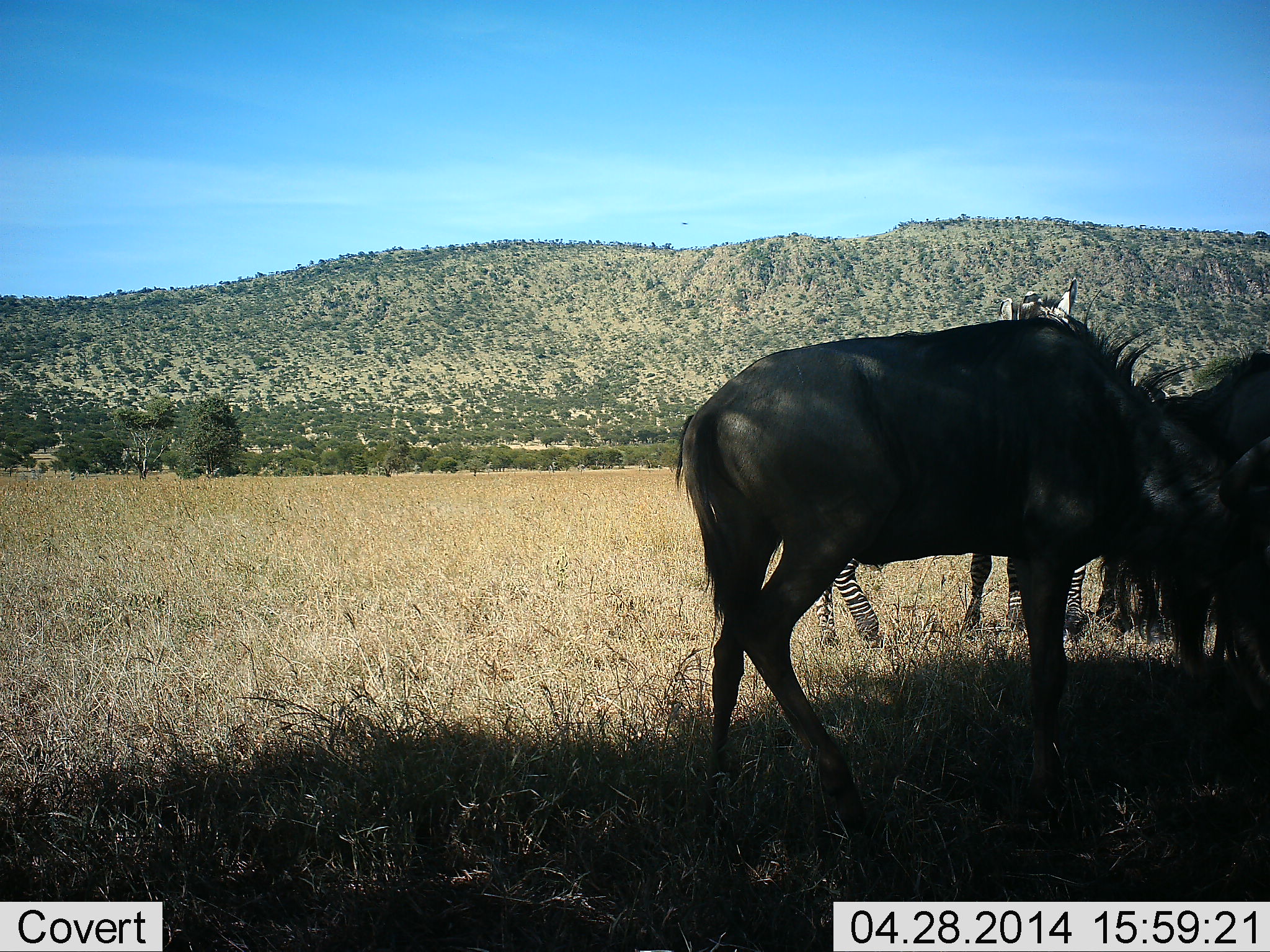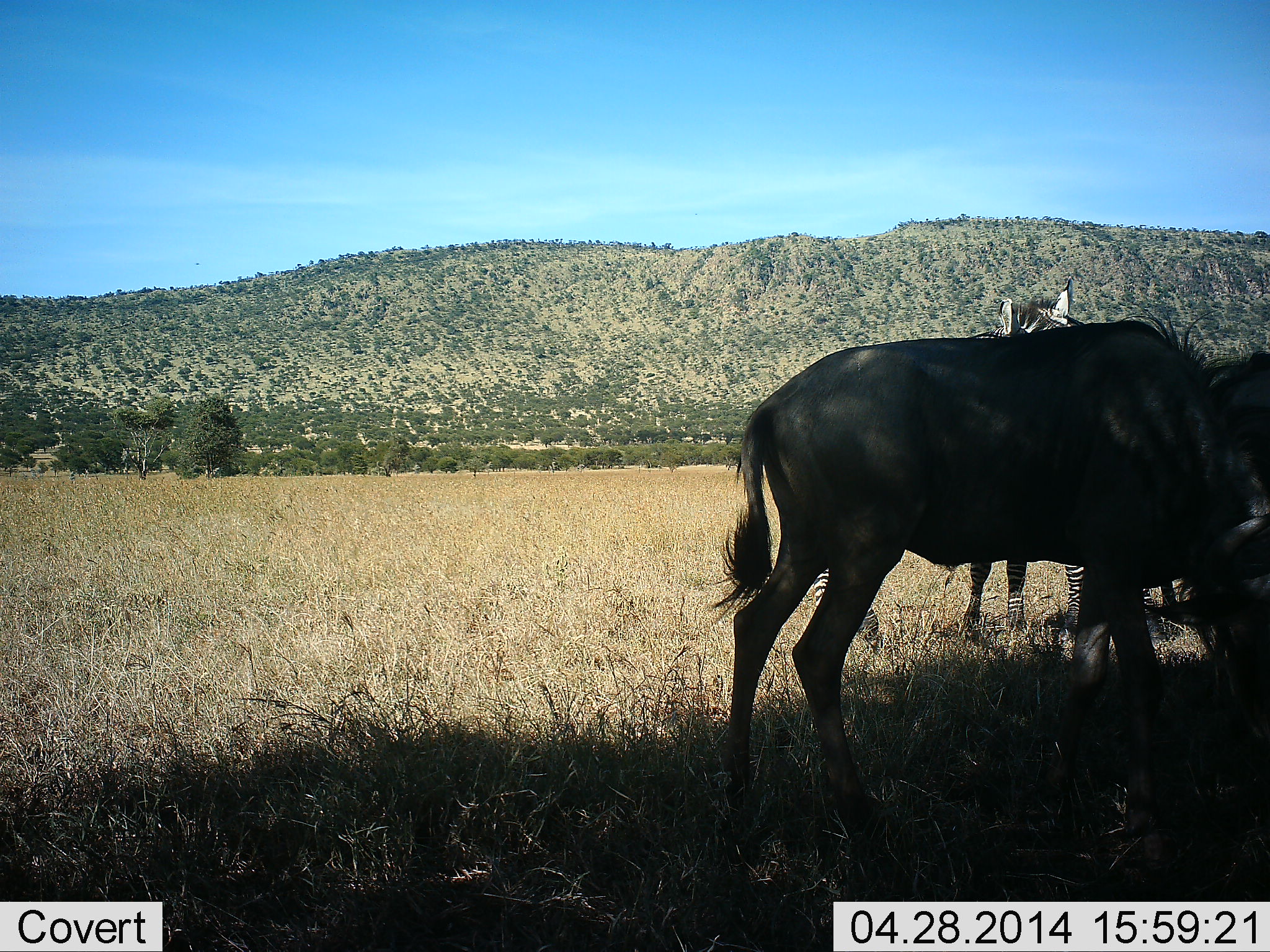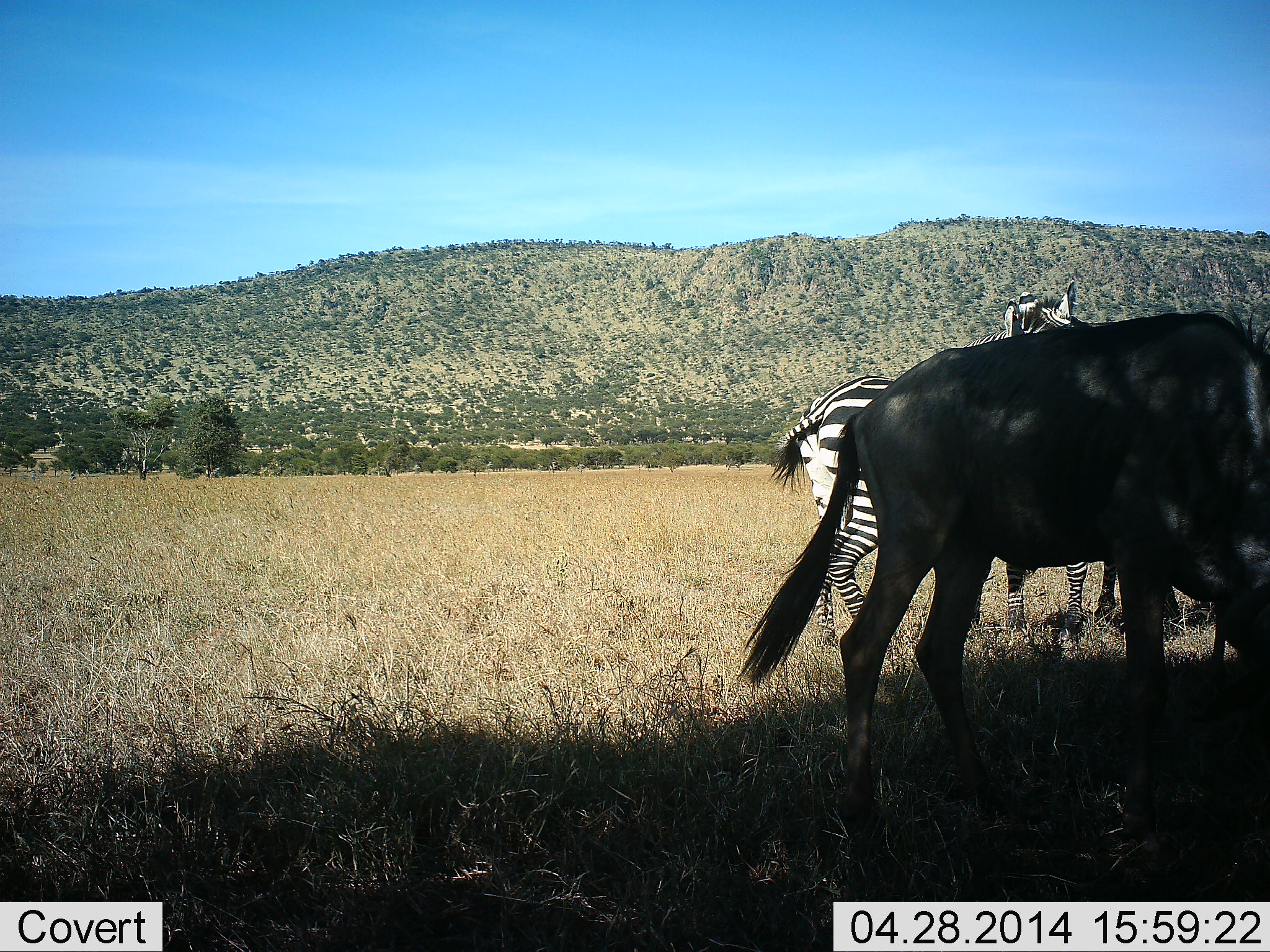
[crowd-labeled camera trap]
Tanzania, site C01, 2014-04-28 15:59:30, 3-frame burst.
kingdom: Animalia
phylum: Chordata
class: Mammalia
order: Artiodactyla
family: Bovidae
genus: Connochaetes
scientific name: Connochaetes taurinus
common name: blue wildebeest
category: wildebeest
Wildebeest (blue wildebeest) (Connochaetes taurinus), count 1. Behavior (volunteer vote fractions): standing 27%, resting 0%, moving 18%, interacting 0%. Young present (vote fraction): 0%. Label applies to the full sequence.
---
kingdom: Animalia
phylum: Chordata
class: Mammalia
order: Perissodactyla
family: Equidae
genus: Equus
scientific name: Equus quagga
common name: plains zebra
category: zebra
Zebra (plains zebra) (Equus quagga), count 2. Behavior (volunteer vote fractions): standing 100%, resting 0%, moving 0%, interacting 0%. Young present (vote fraction): 0%. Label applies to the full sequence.